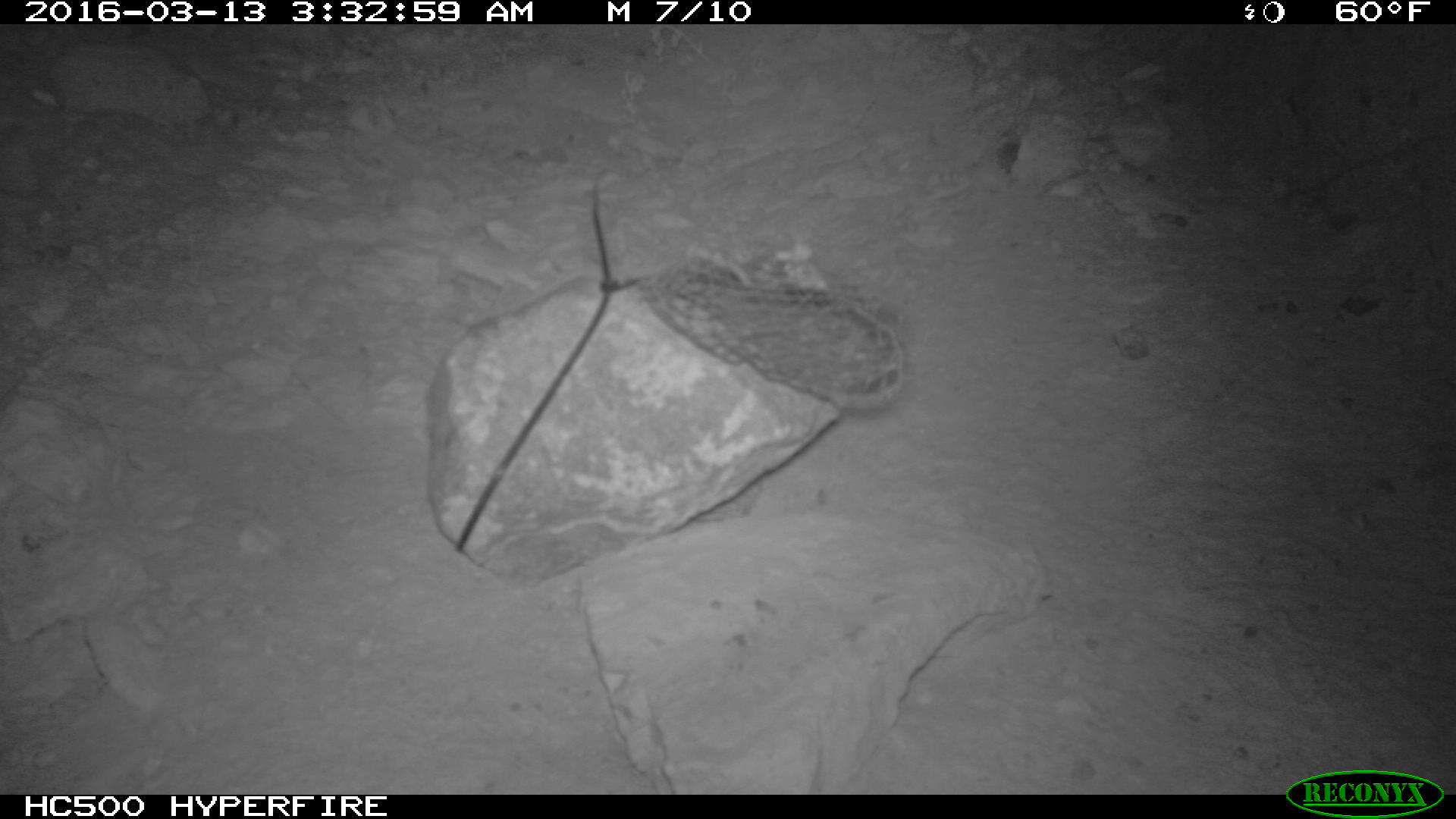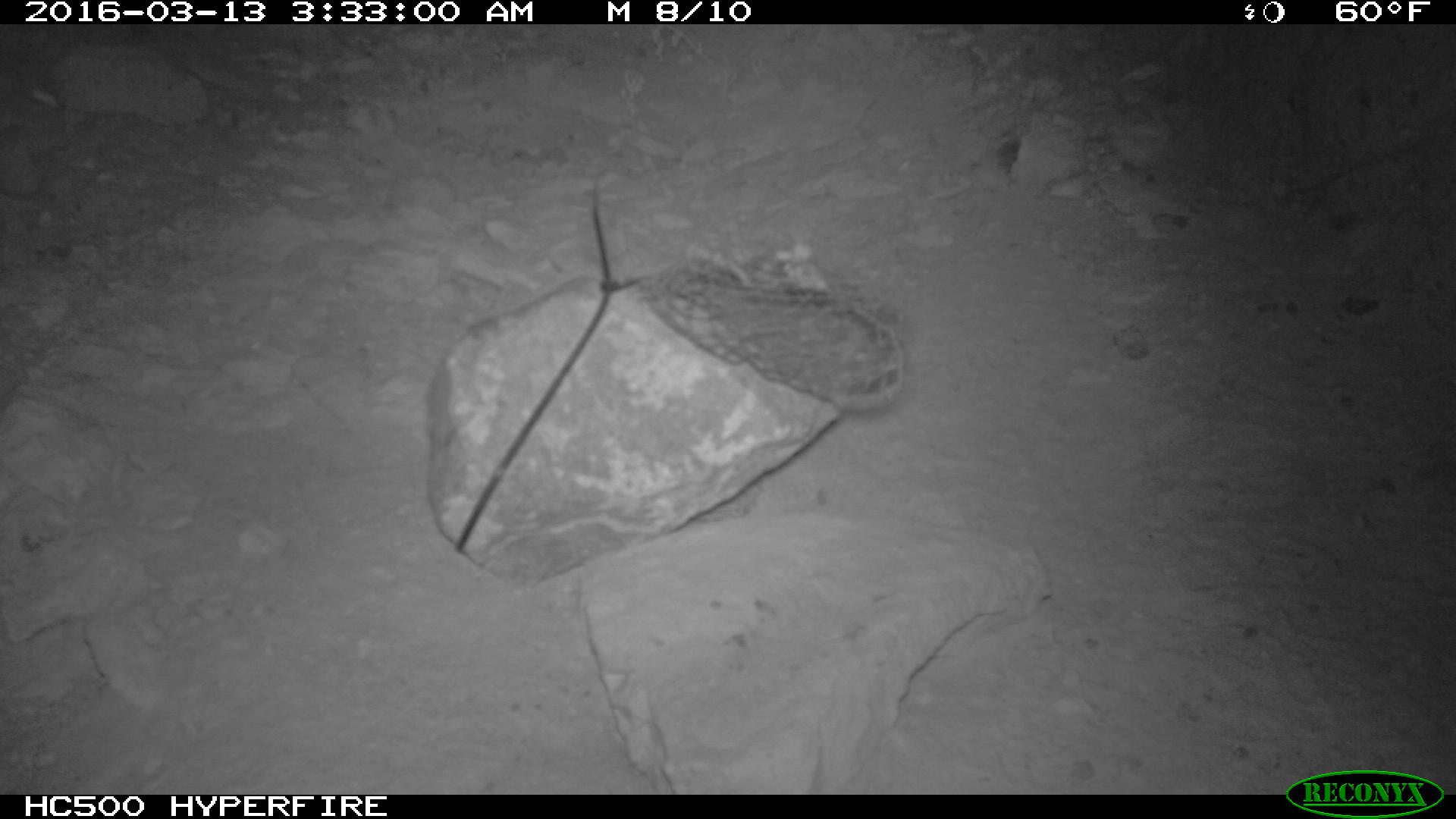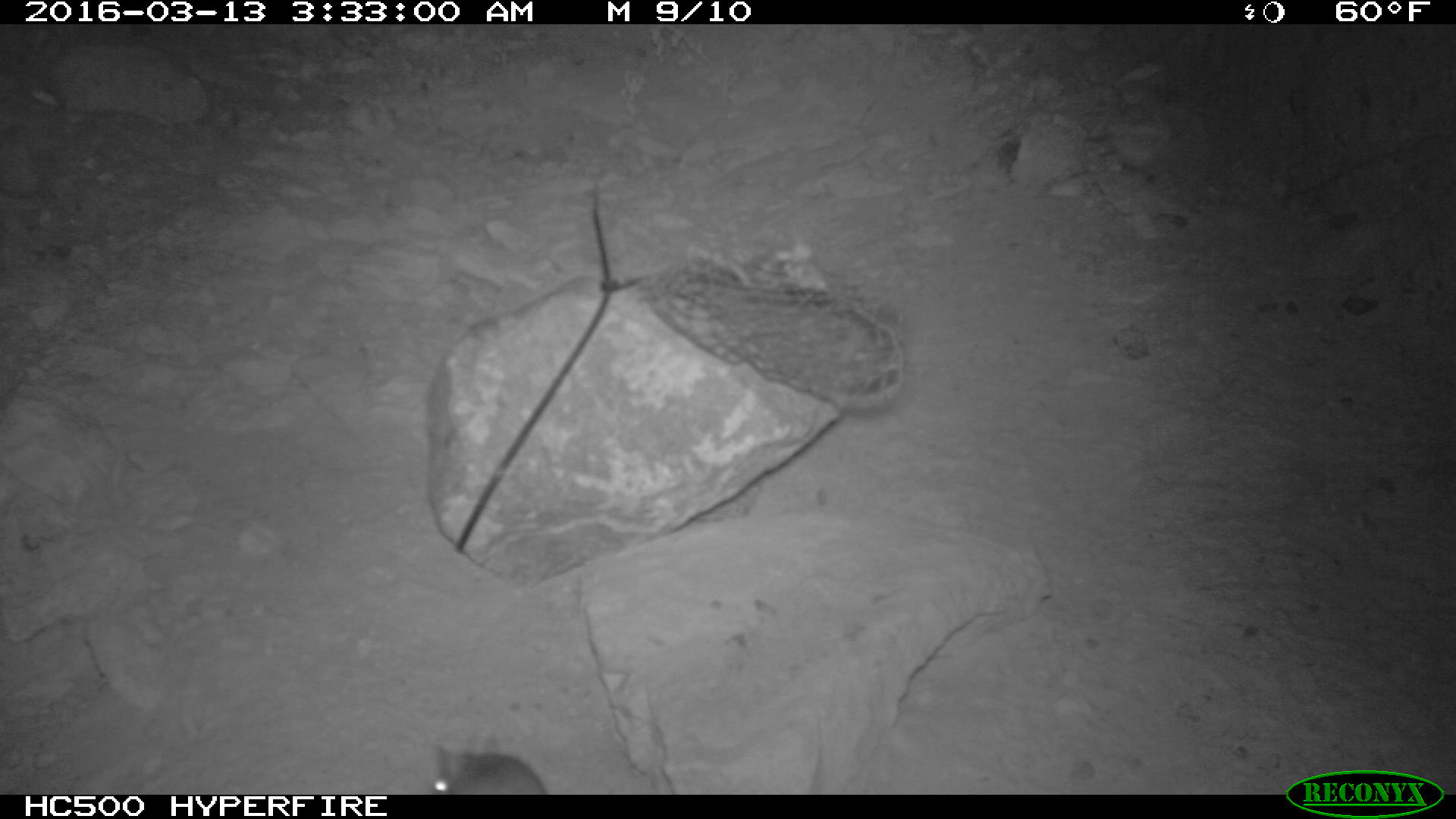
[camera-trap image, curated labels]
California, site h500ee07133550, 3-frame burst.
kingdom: Animalia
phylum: Chordata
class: Mammalia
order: Rodentia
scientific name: Rodentia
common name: rodent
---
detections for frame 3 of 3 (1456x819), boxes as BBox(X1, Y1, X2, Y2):
rodent: BBox(434, 745, 545, 794)